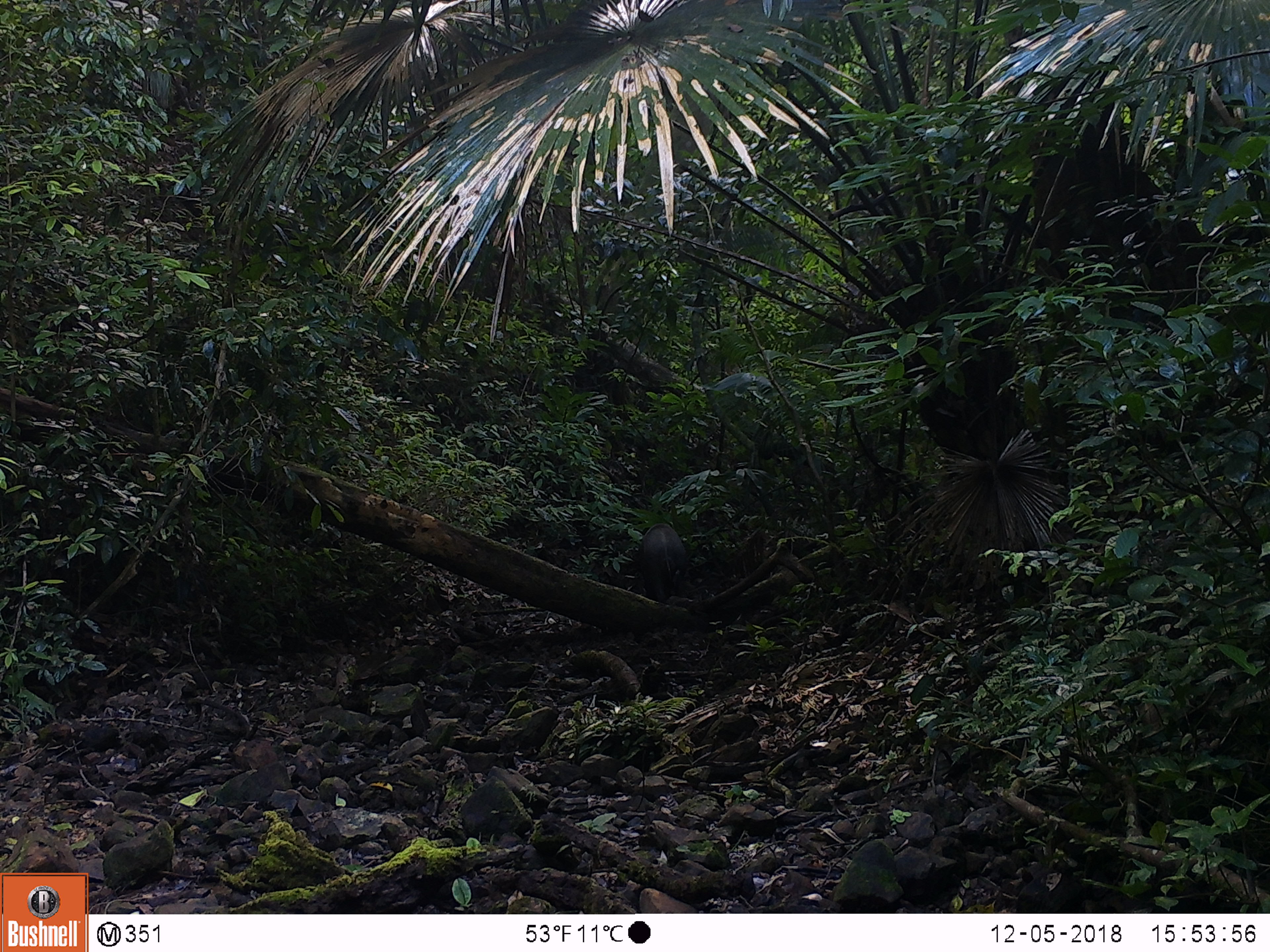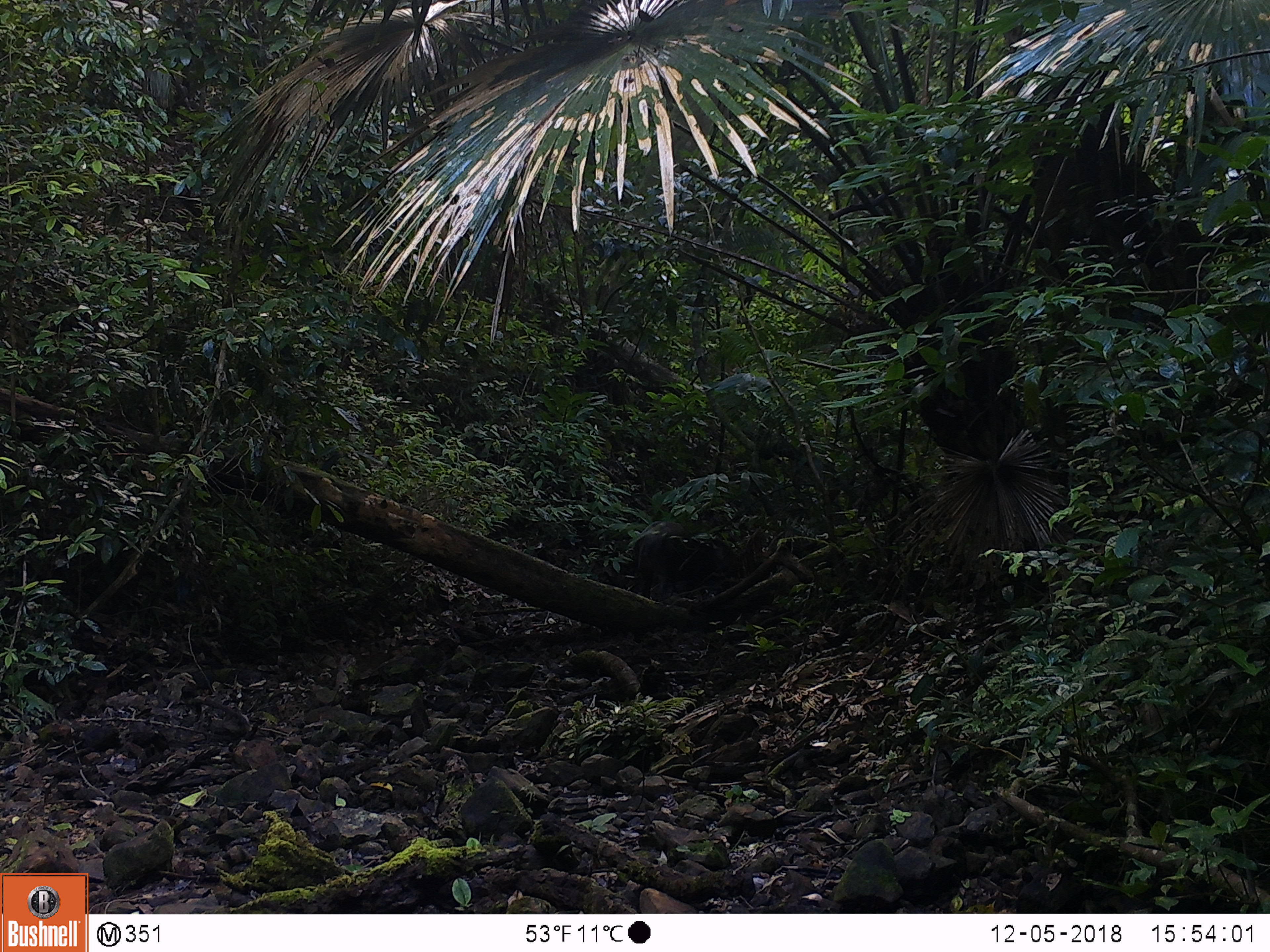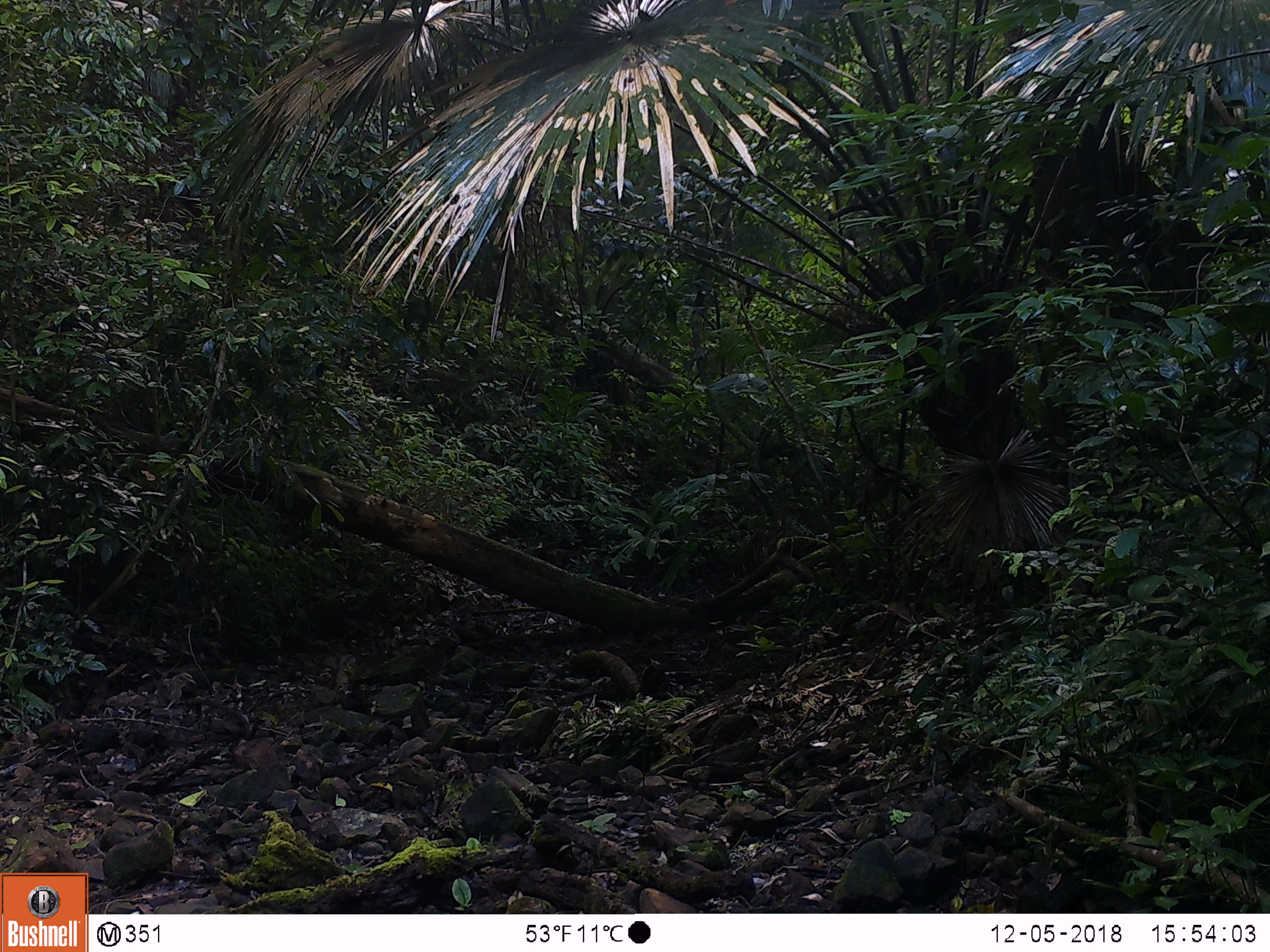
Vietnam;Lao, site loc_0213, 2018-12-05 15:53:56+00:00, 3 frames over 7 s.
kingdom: Animalia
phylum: Chordata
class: Mammalia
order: Artiodactyla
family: Suidae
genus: Sus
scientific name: Sus scrofa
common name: eurasian wild pig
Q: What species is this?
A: Eurasian wild pig (Sus scrofa).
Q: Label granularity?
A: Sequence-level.